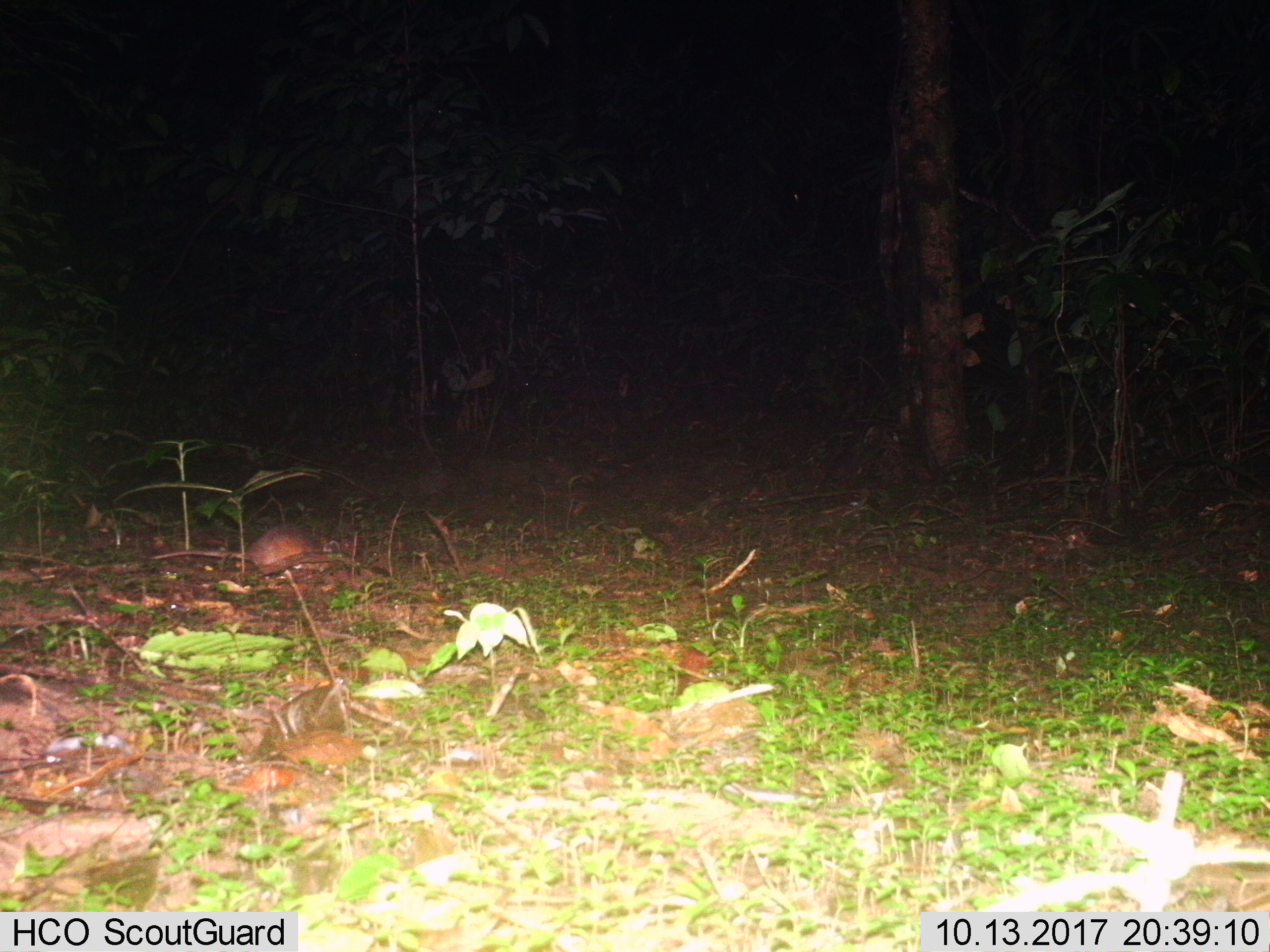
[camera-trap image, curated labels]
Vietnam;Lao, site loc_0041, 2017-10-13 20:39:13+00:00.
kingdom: Animalia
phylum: Chordata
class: Mammalia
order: Rodentia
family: Muridae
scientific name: Muridae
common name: old-world mice and rats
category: unidentified murid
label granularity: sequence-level